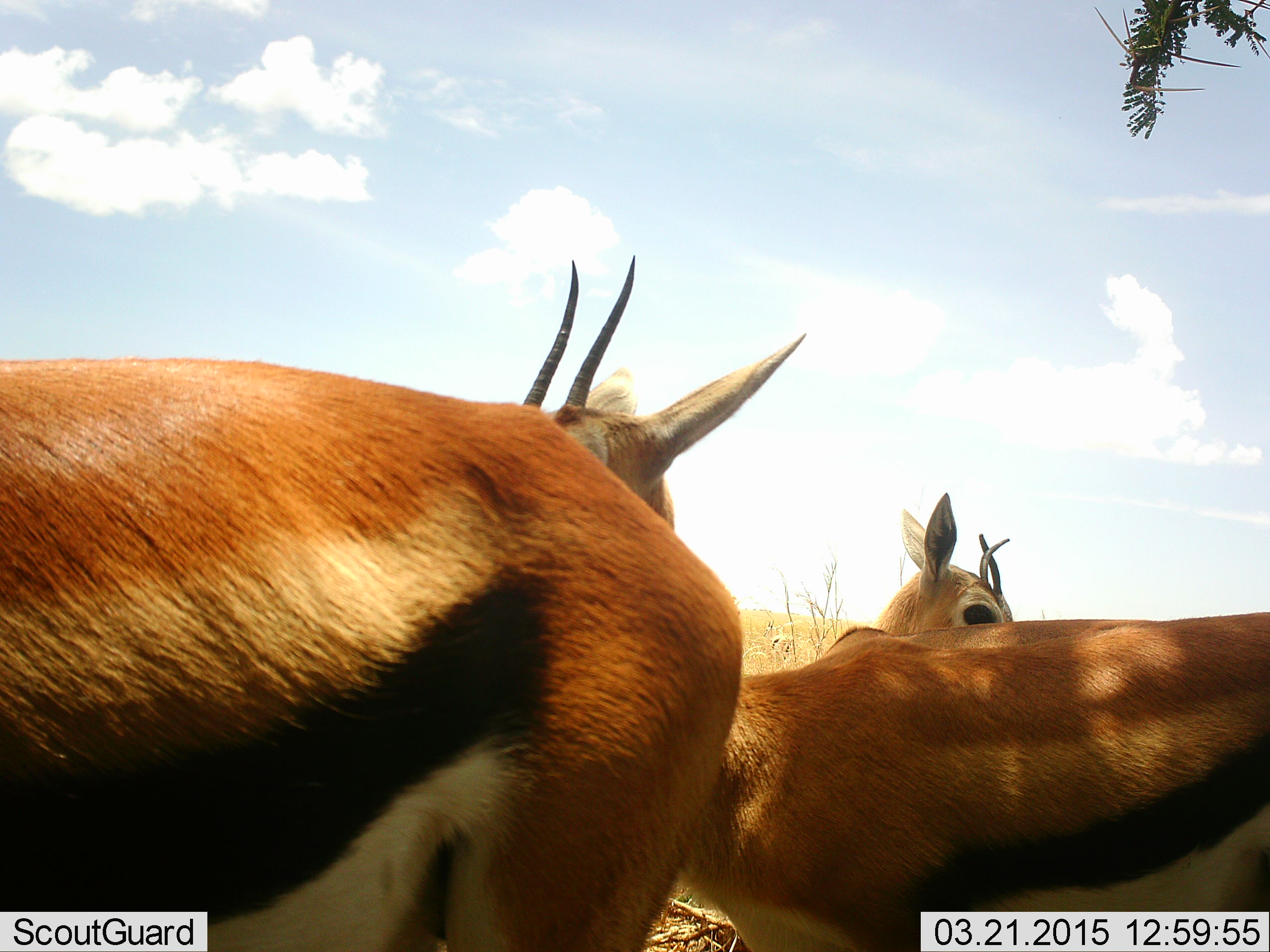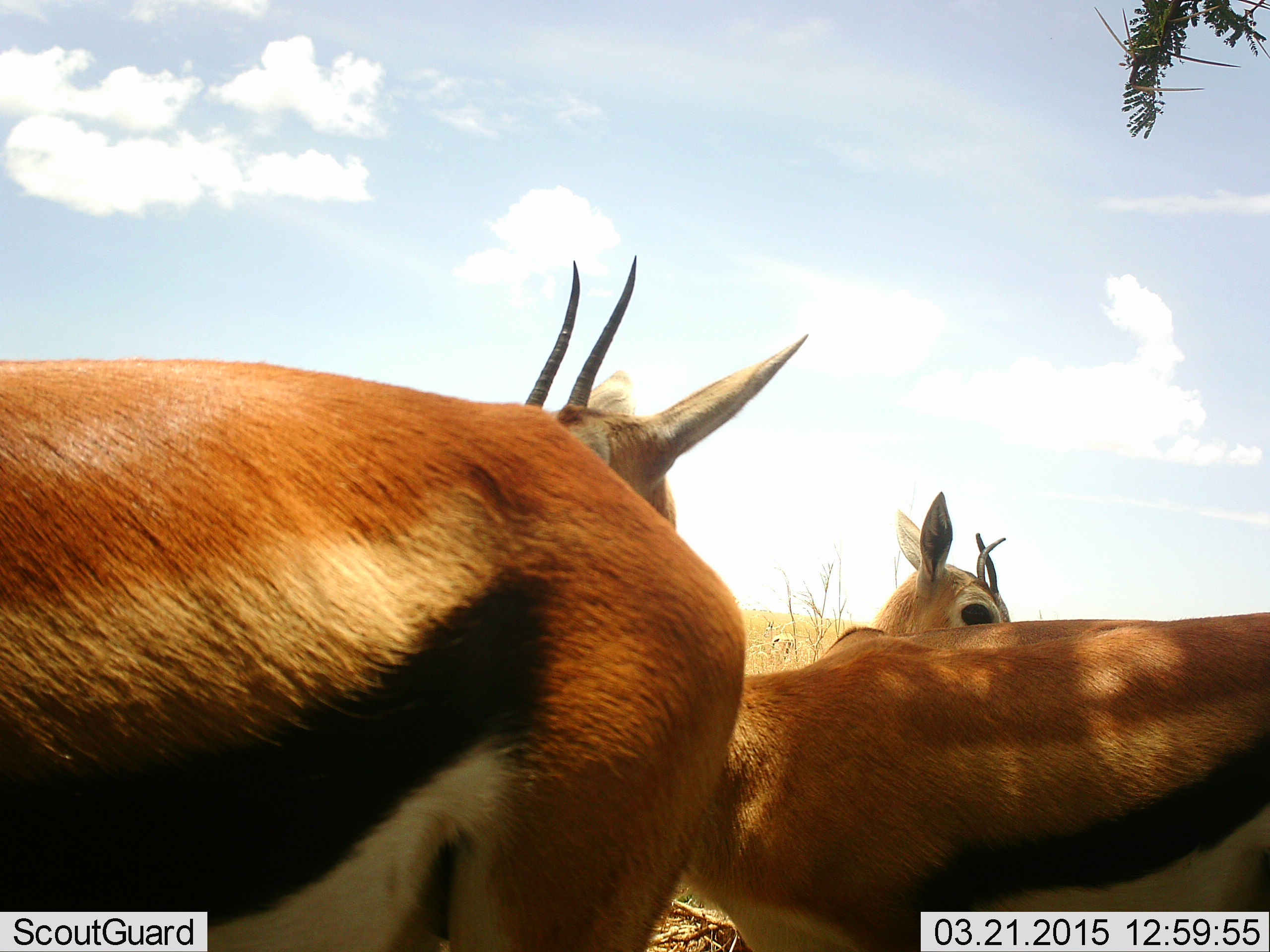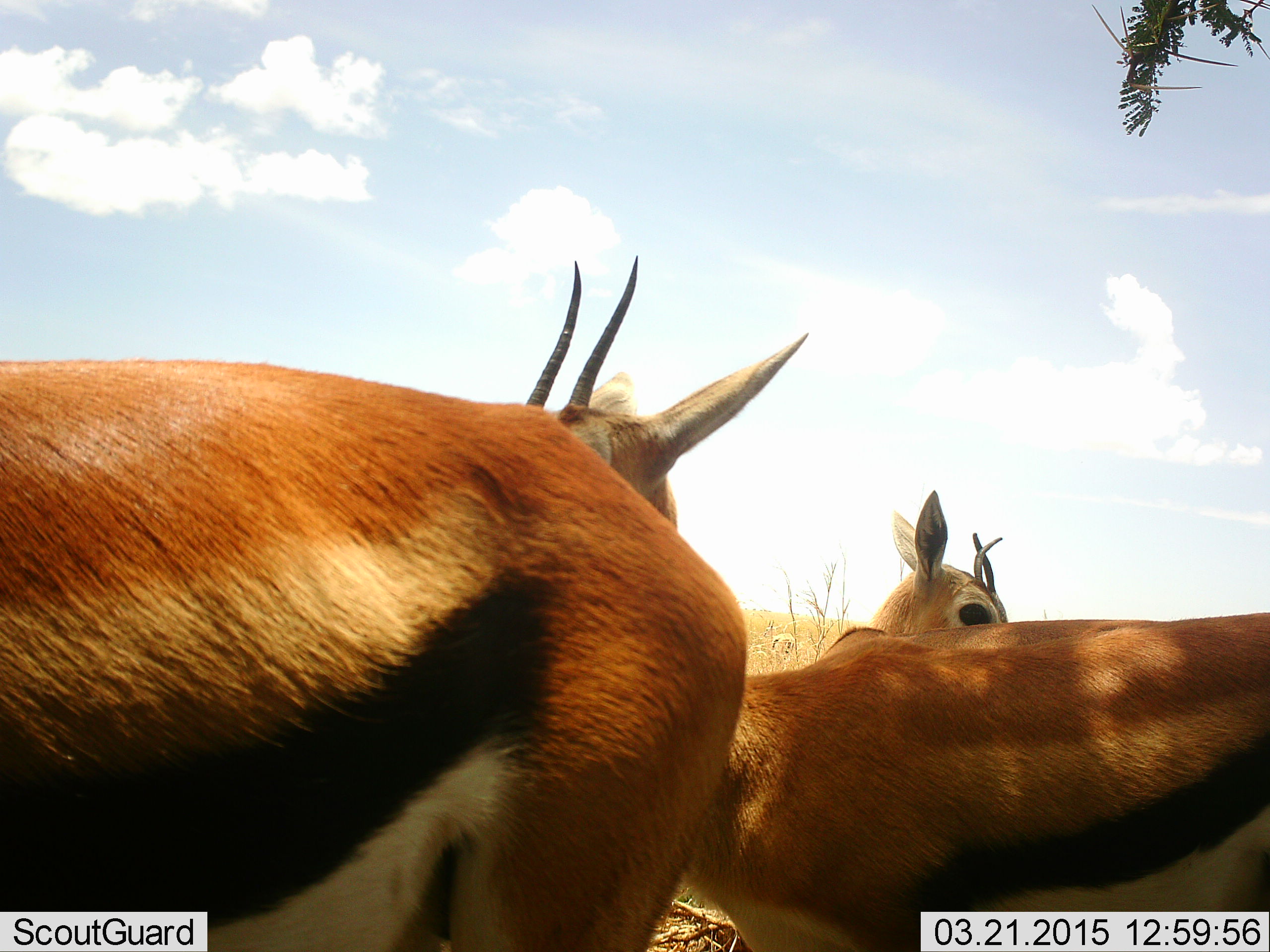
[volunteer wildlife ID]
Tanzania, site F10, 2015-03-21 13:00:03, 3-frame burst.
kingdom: Animalia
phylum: Chordata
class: Mammalia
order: Artiodactyla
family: Bovidae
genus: Eudorcas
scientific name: Eudorcas thomsonii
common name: thomson's gazelle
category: gazellethomsons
Gazellethomsons (thomson's gazelle) (Eudorcas thomsonii), count 3. Behavior (volunteer vote fractions): standing 80%, resting 20%, moving 20%, interacting 0%. Young present (vote fraction): 10%. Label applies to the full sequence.